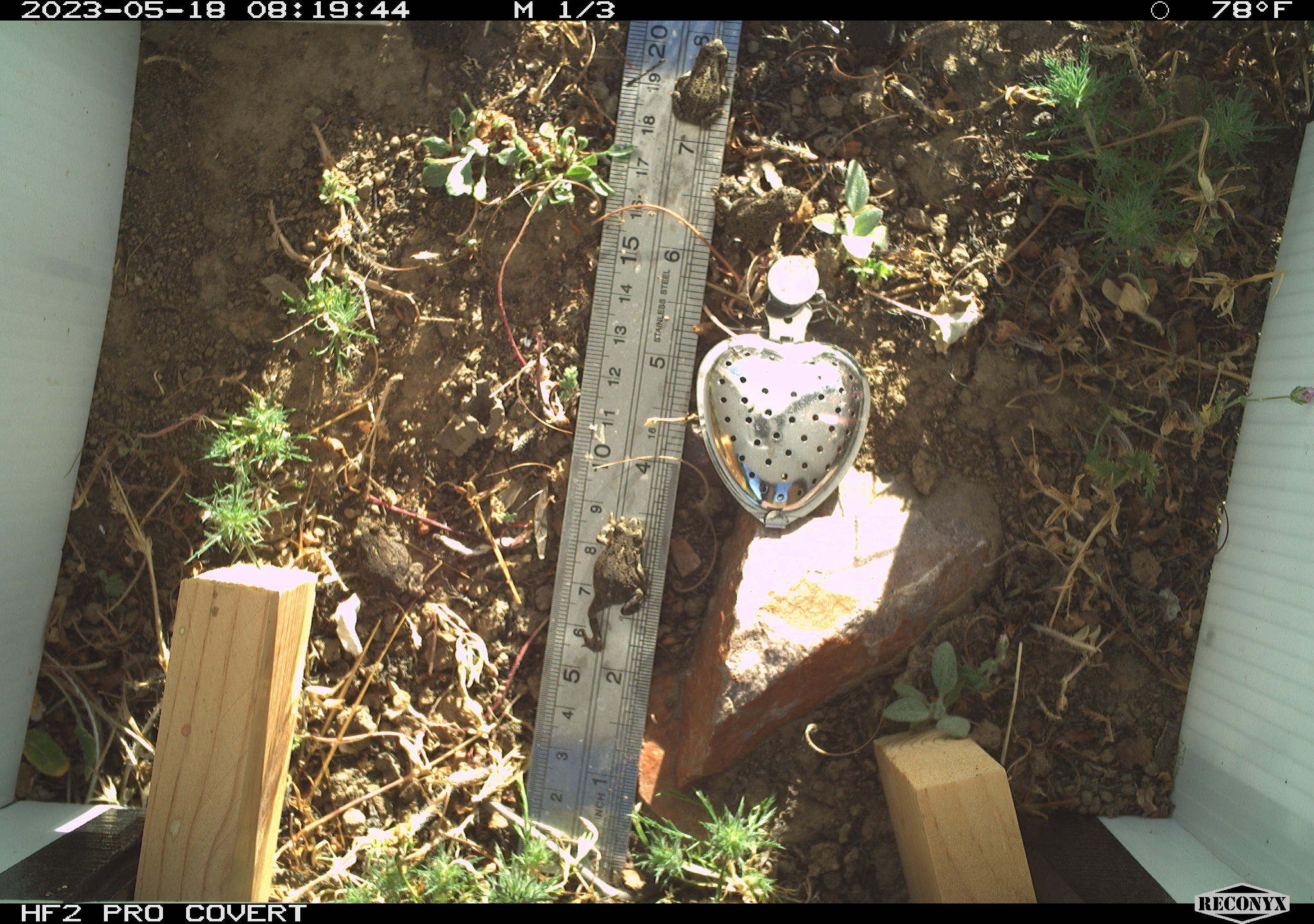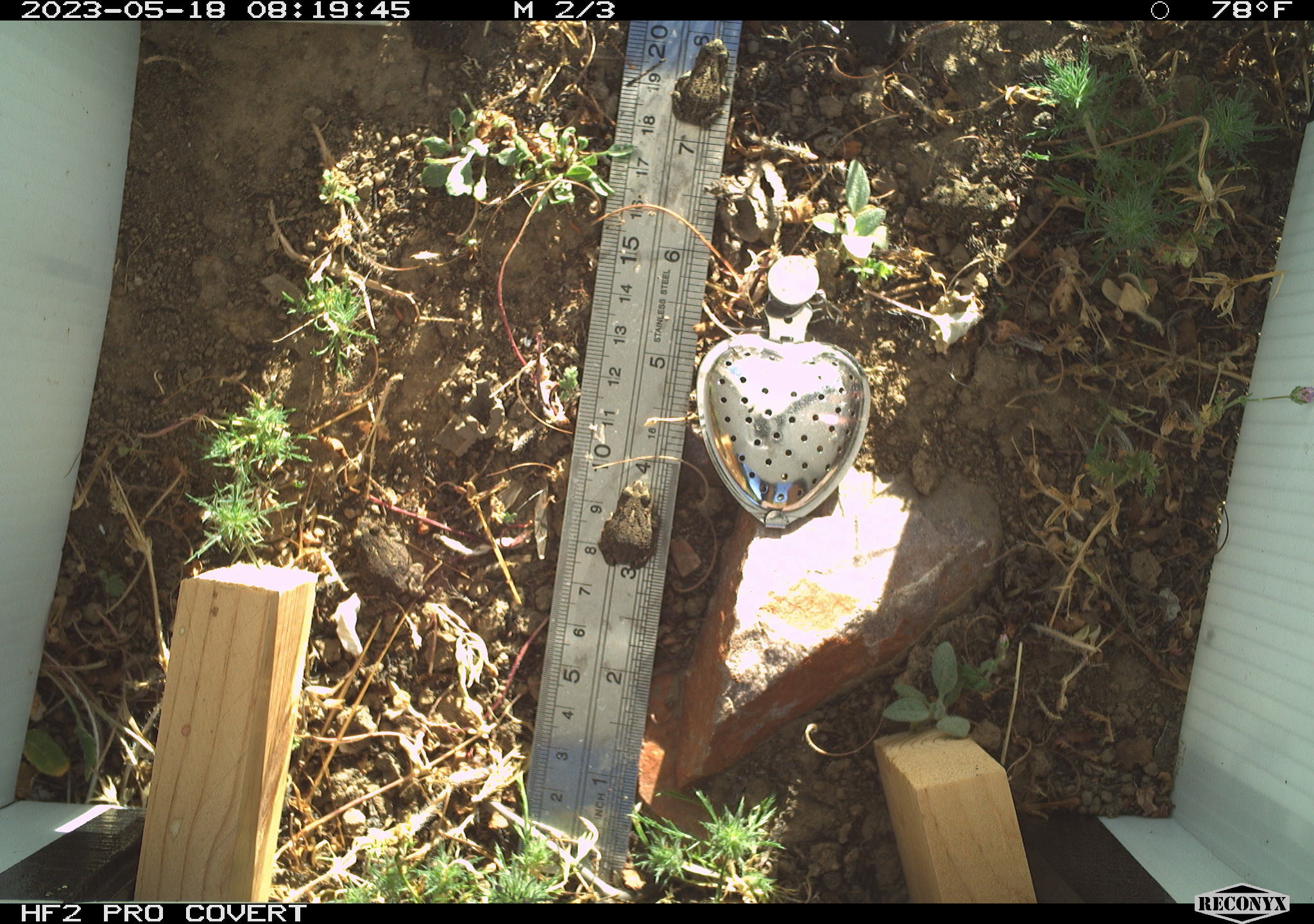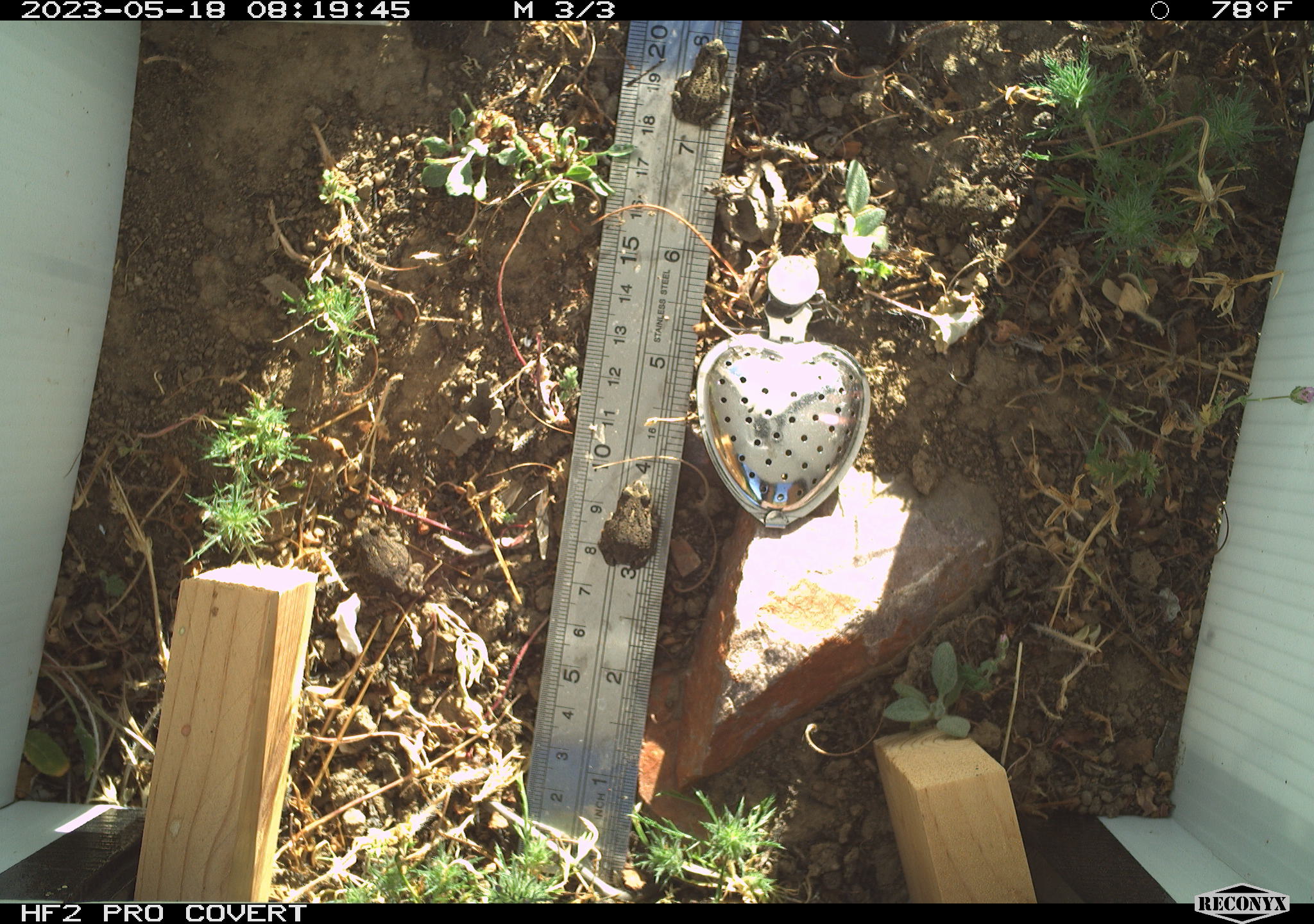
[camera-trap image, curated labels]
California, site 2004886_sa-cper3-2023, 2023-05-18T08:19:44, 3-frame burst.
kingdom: Animalia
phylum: Chordata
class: Amphibia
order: Anura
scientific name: Anura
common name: frogs